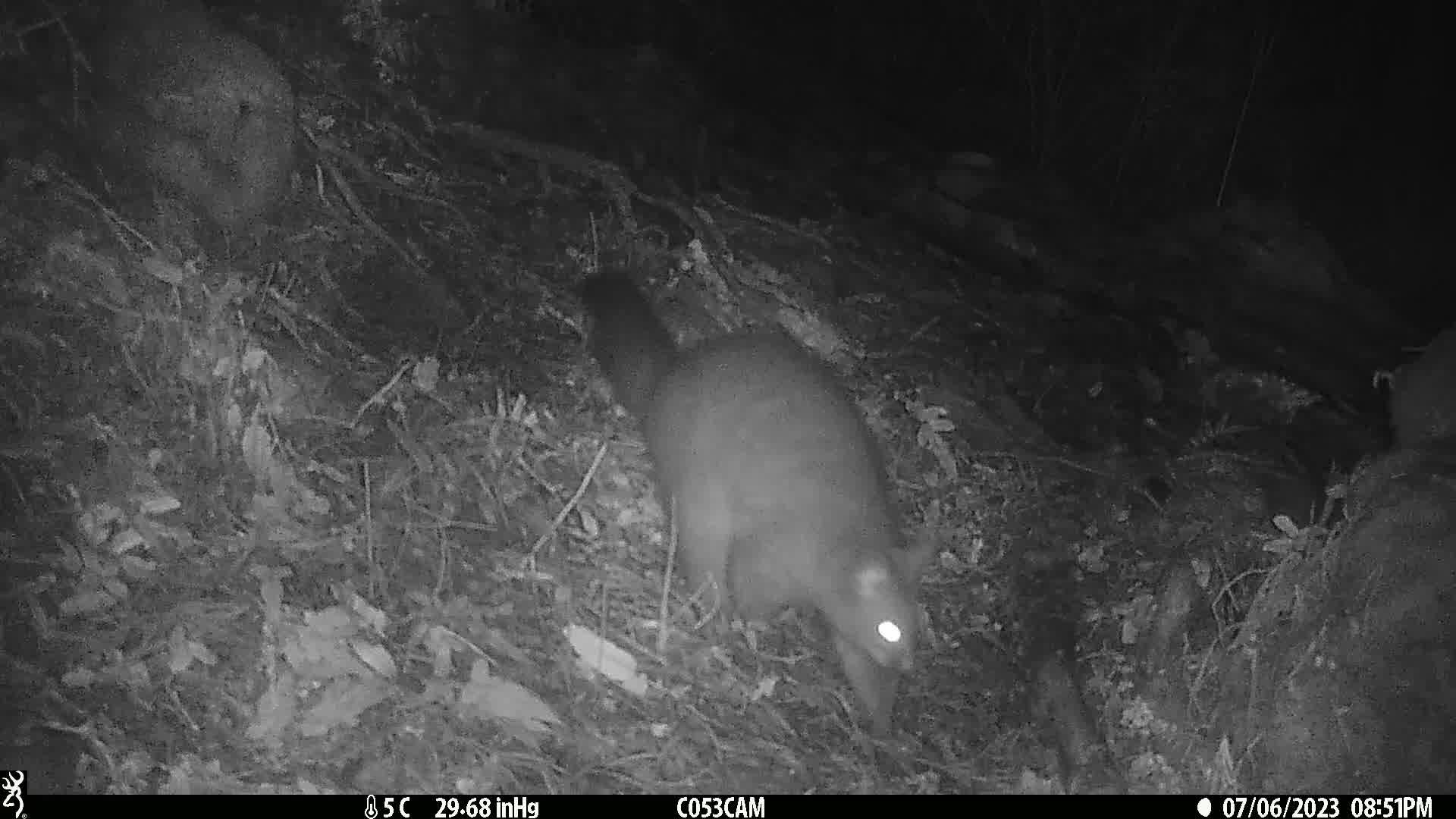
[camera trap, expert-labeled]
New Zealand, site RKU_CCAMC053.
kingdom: Animalia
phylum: Chordata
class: Mammalia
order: Diprotodontia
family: Phalangeridae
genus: Trichosurus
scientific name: Trichosurus vulpecula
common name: common brushtail possum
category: possum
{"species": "possum (common brushtail possum) (Trichosurus vulpecula)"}